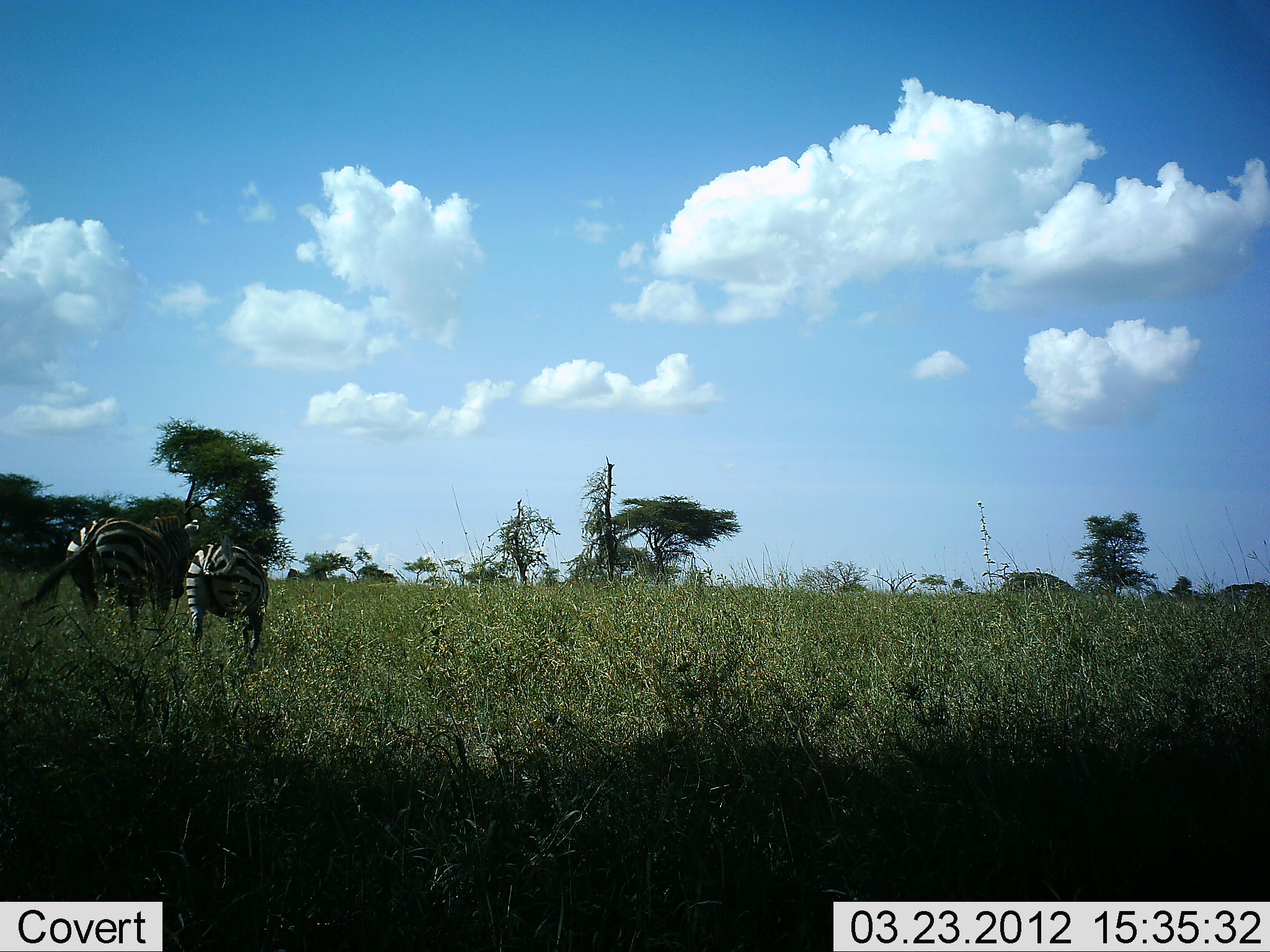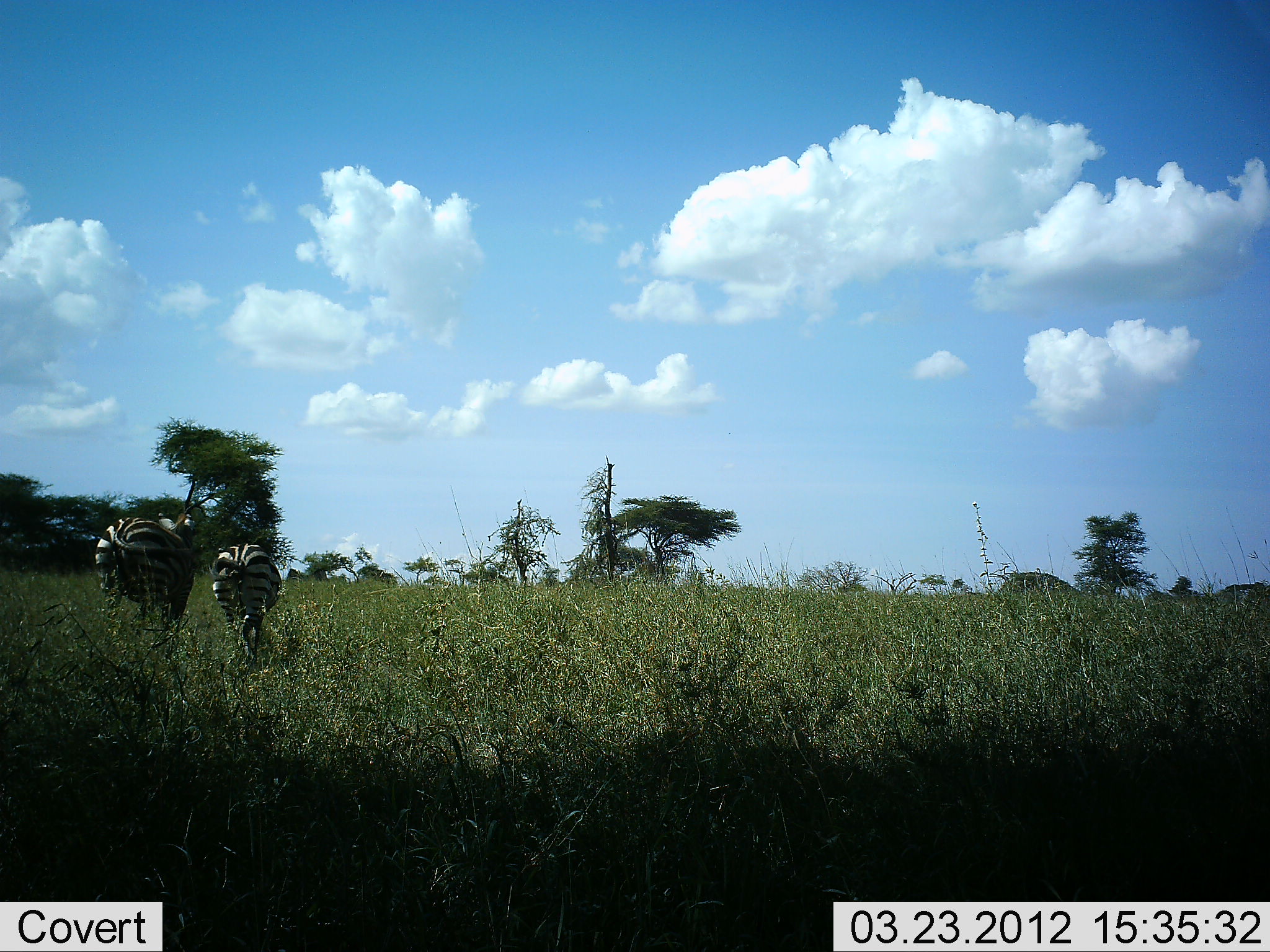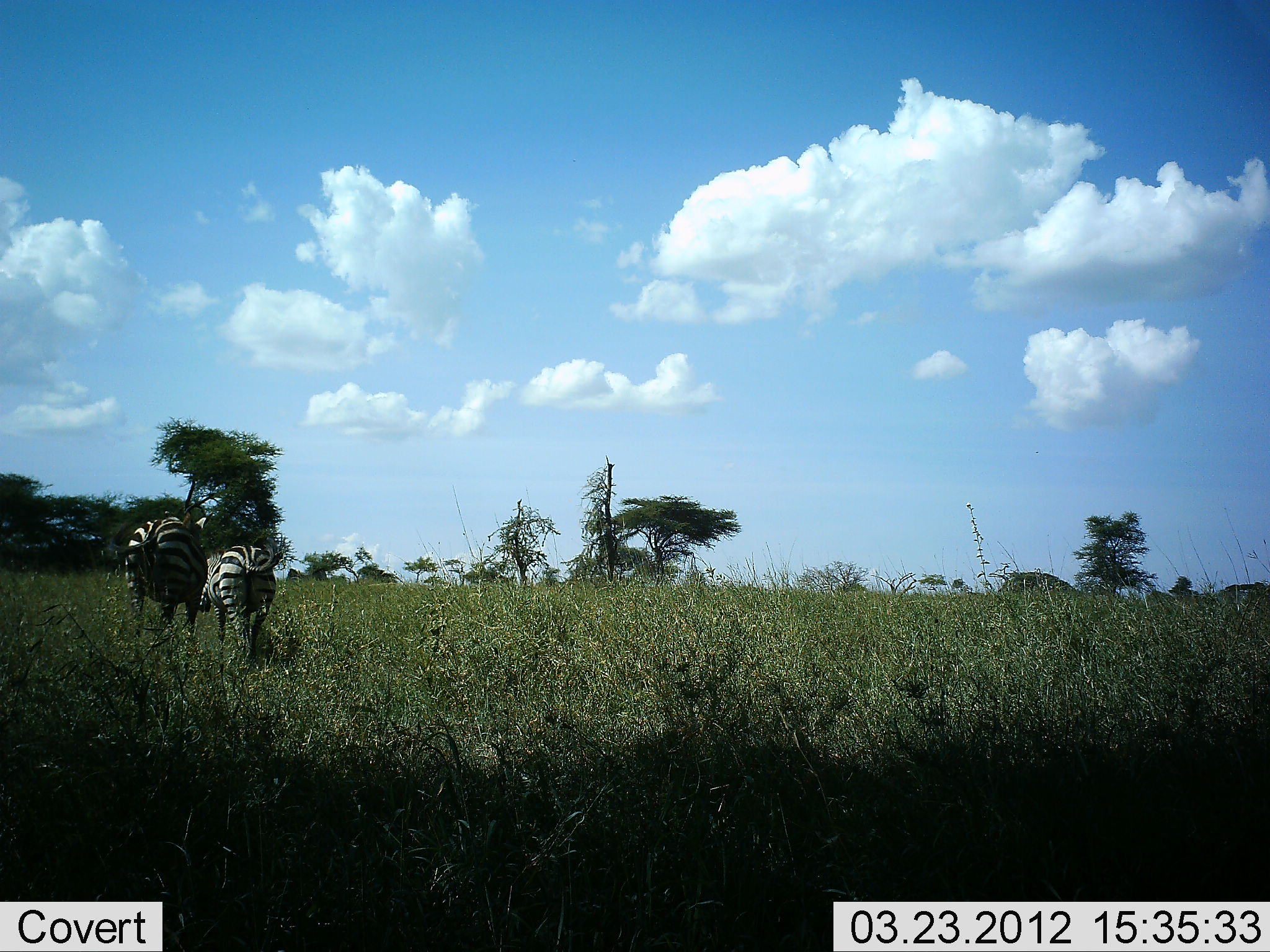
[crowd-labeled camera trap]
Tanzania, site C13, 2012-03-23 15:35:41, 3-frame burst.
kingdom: Animalia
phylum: Chordata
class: Mammalia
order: Perissodactyla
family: Equidae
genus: Equus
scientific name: Equus quagga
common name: plains zebra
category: zebra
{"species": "zebra (plains zebra) (Equus quagga)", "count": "2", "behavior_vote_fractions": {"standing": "10%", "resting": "0%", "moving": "93%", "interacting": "0%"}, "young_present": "24%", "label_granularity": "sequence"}